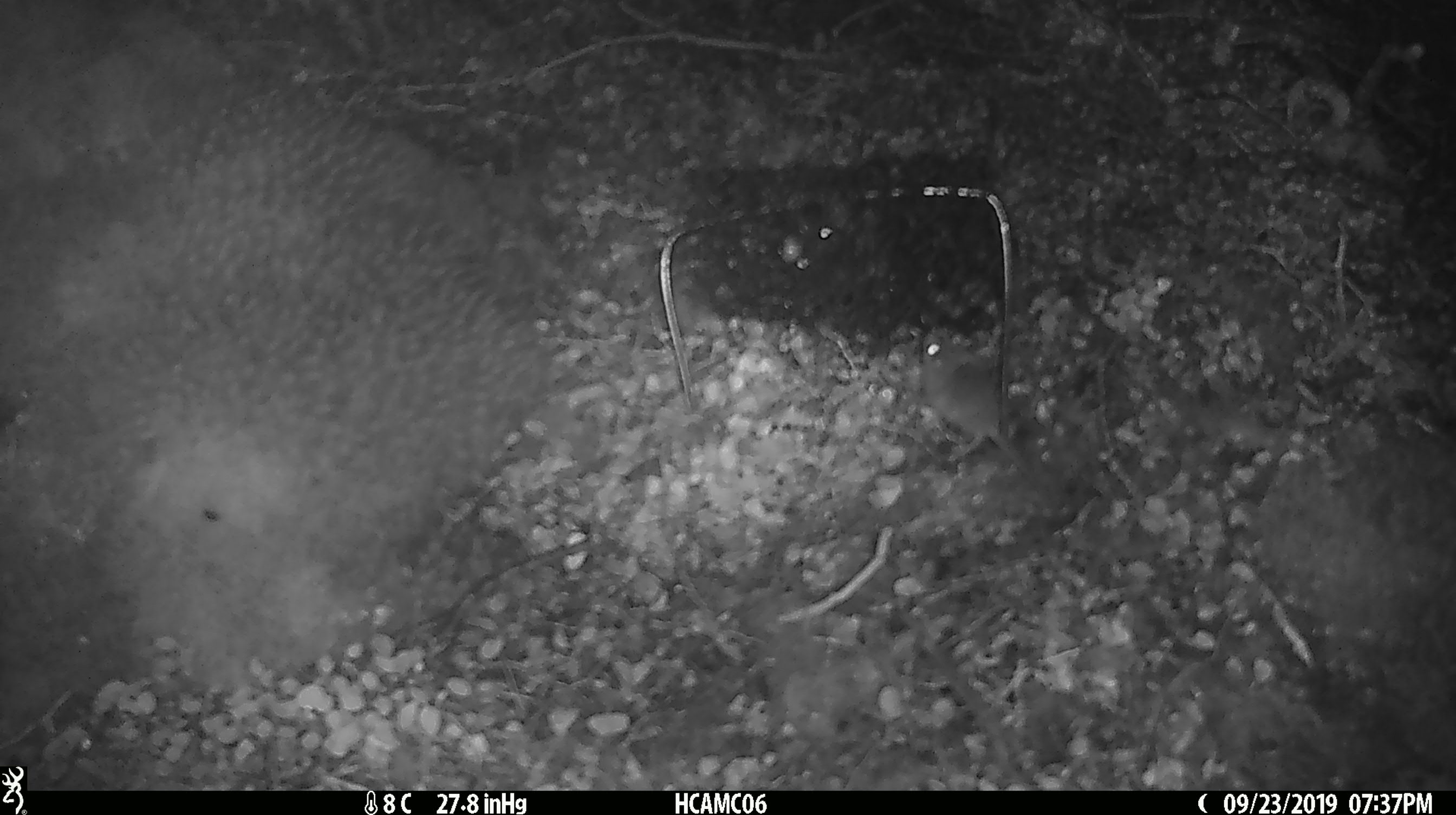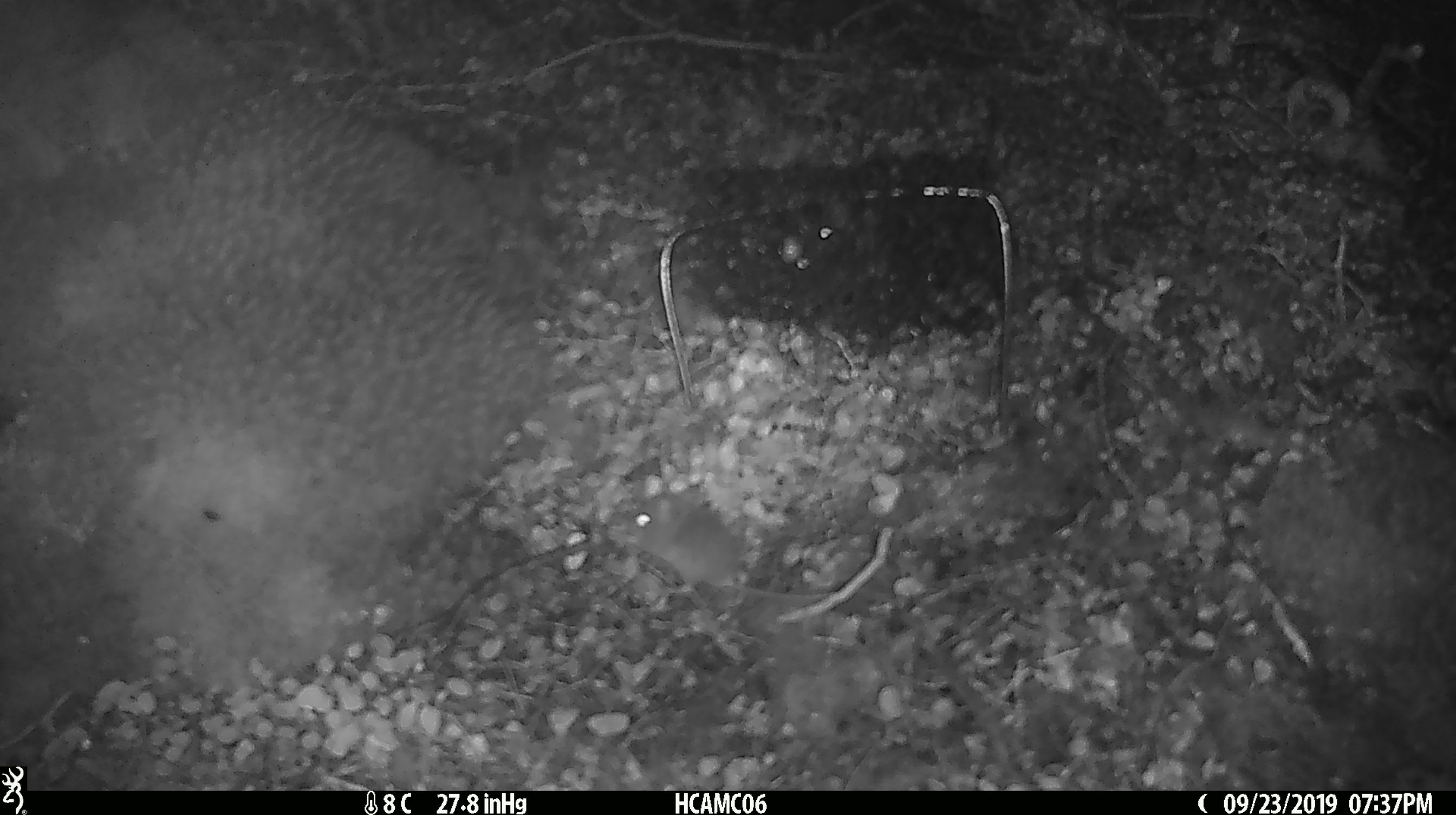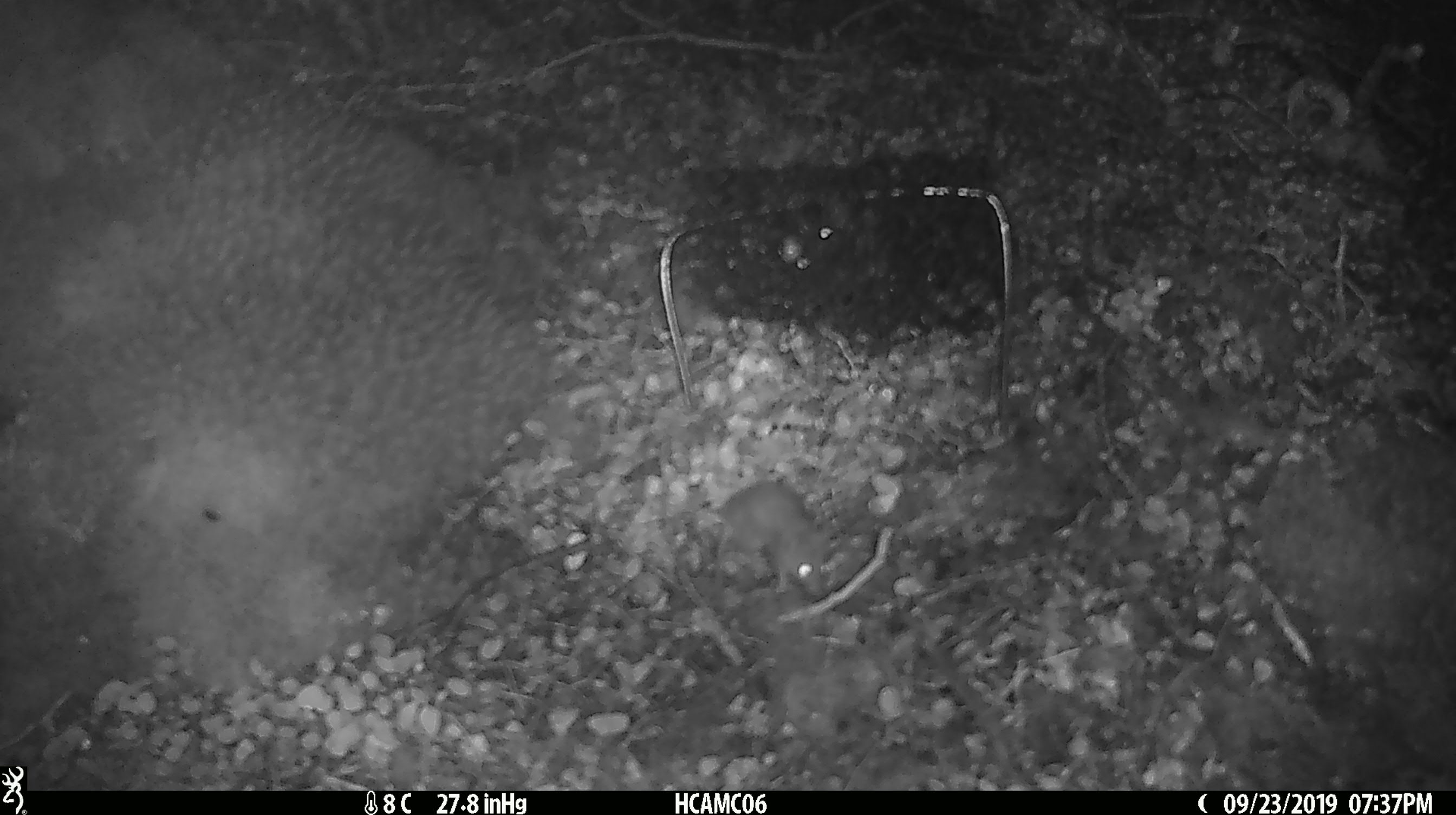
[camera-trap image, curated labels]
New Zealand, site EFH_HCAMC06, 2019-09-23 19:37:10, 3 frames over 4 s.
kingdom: Animalia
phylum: Chordata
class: Mammalia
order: Rodentia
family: Muridae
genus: Mus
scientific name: Mus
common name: mouse